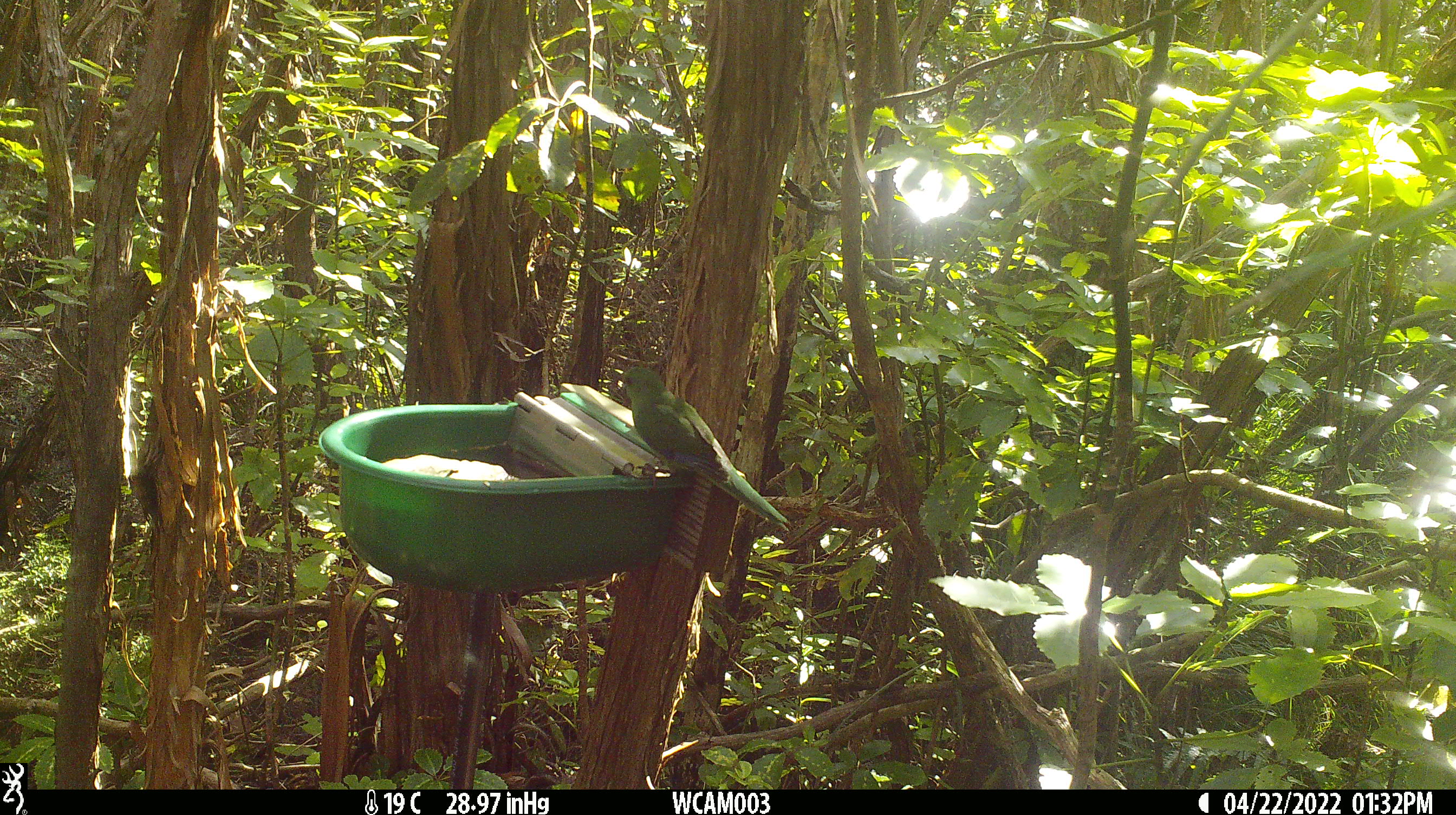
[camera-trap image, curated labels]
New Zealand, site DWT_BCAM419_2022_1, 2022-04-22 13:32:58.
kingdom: Animalia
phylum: Chordata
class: Aves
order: Psittaciformes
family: Psittaculidae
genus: Cyanoramphus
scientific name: Cyanoramphus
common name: parakeet